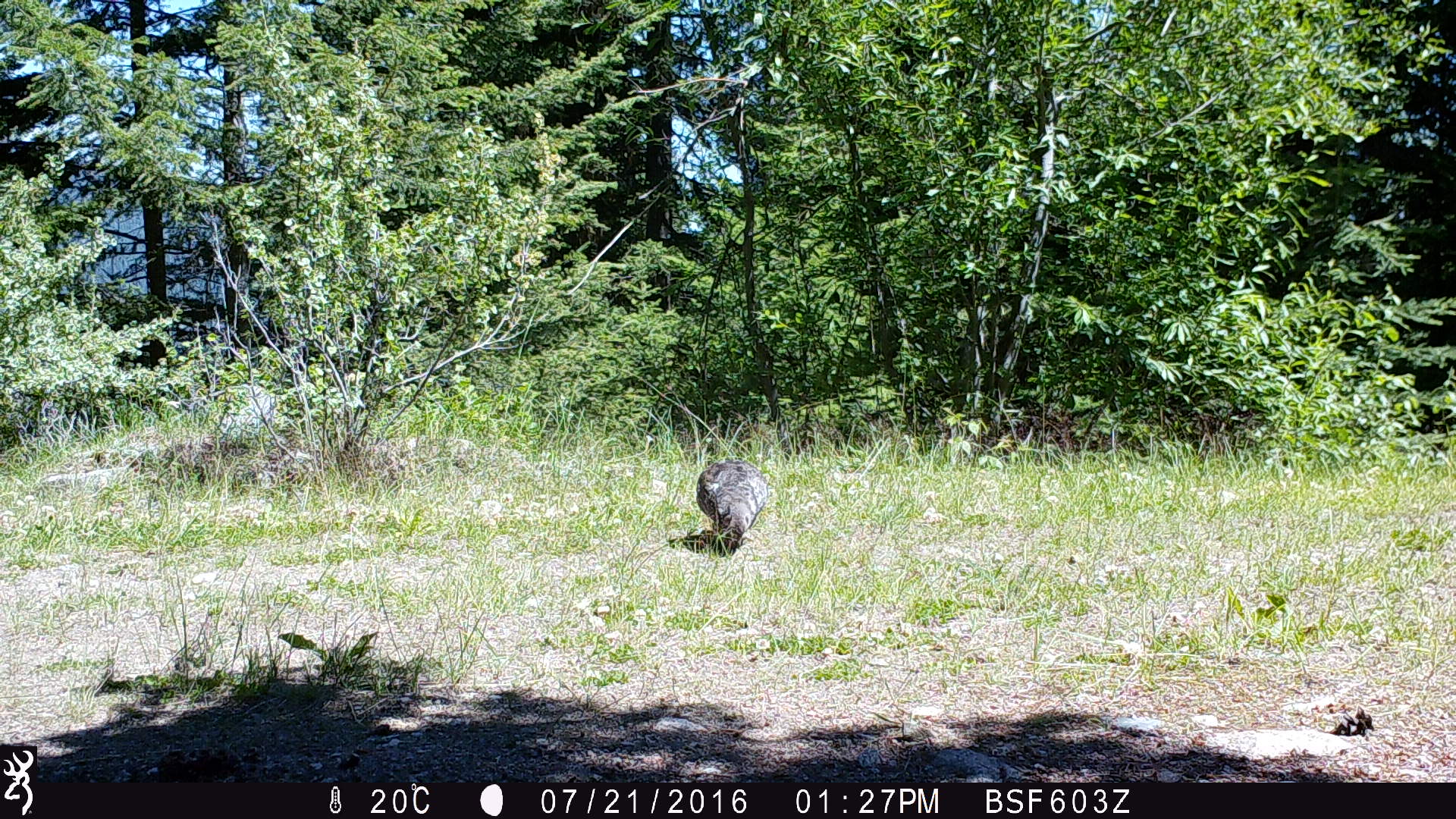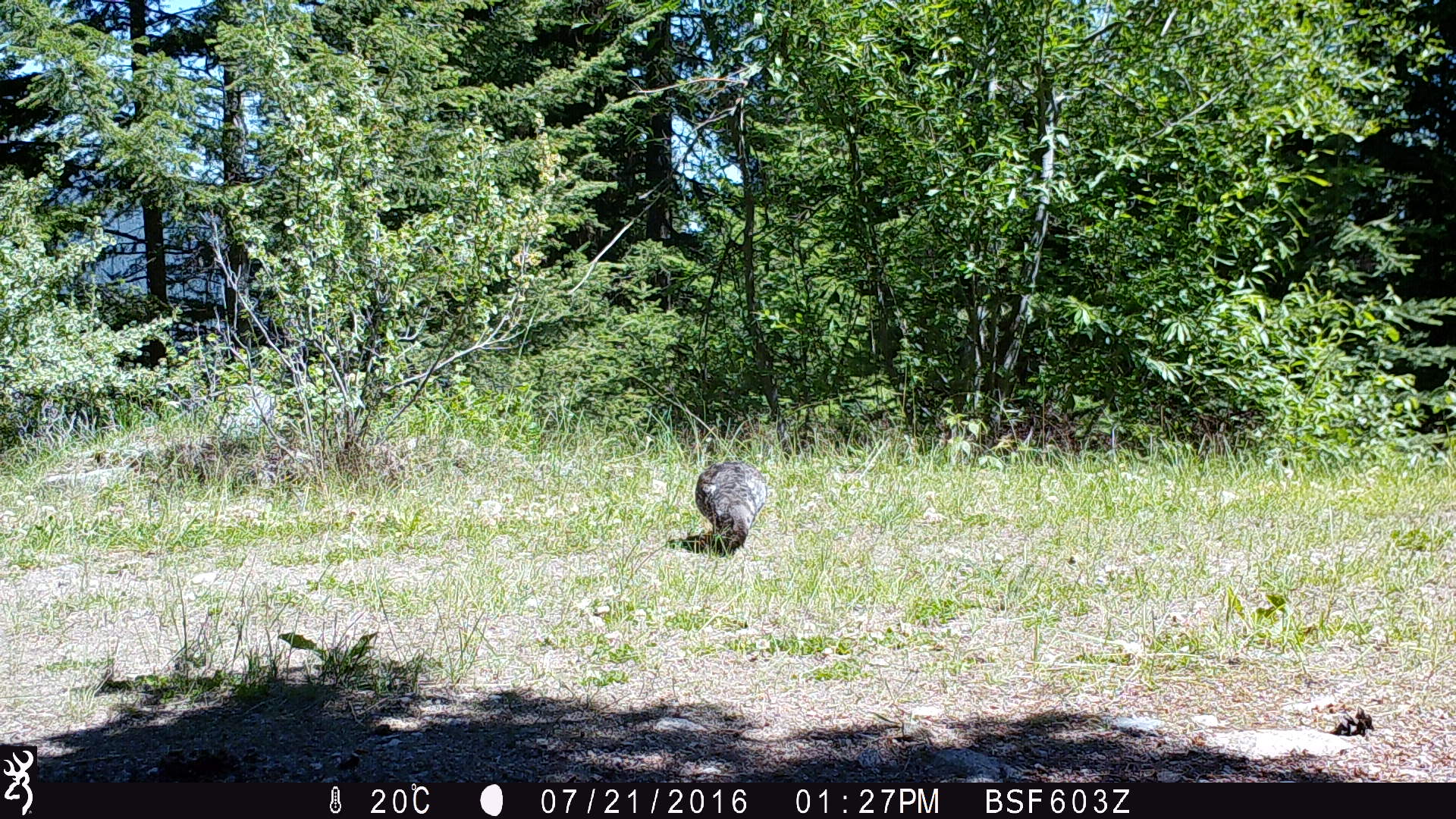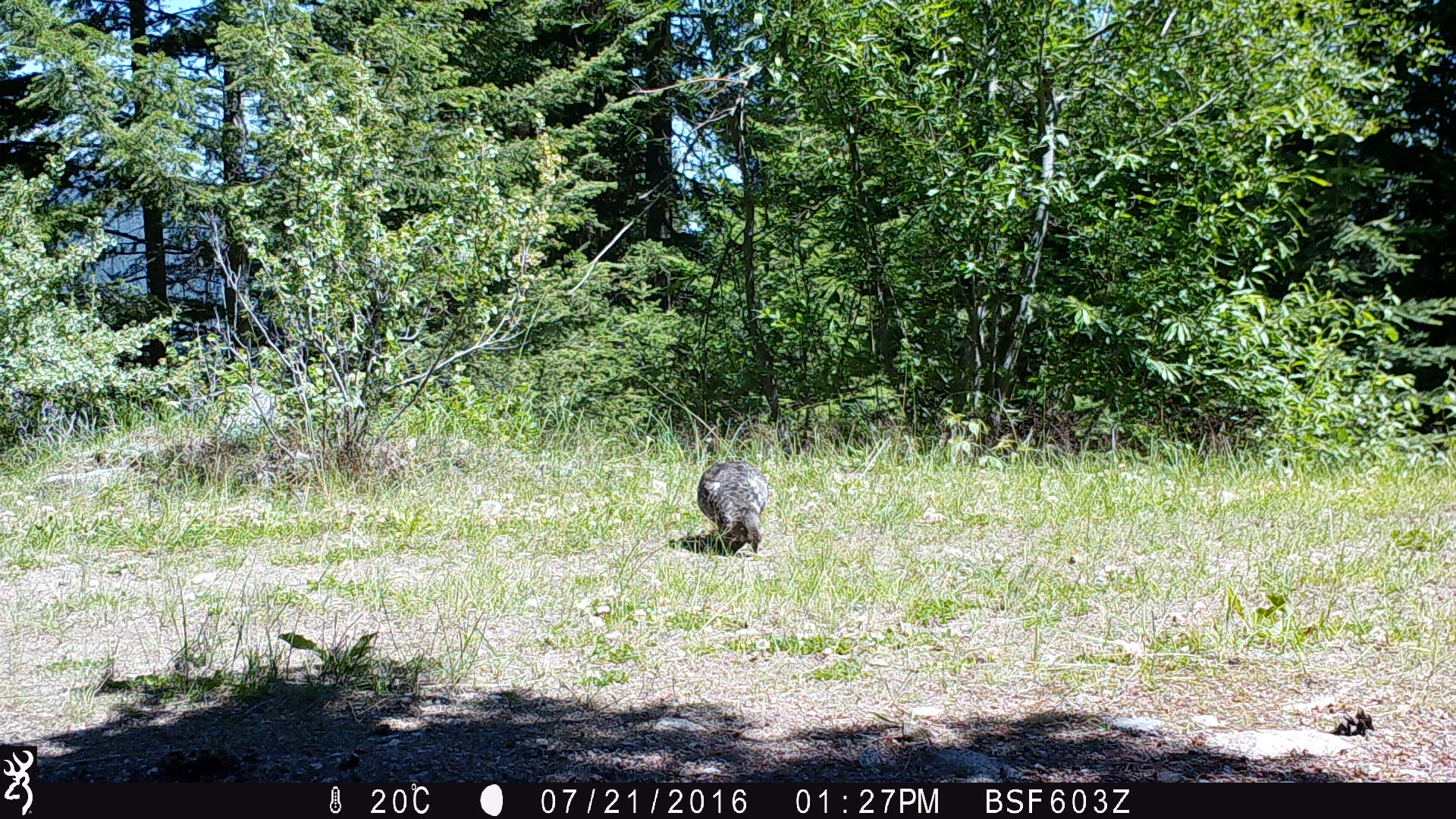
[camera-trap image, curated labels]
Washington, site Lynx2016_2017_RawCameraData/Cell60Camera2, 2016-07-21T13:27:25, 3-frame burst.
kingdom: Animalia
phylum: Chordata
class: Aves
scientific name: Aves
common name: birds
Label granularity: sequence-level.